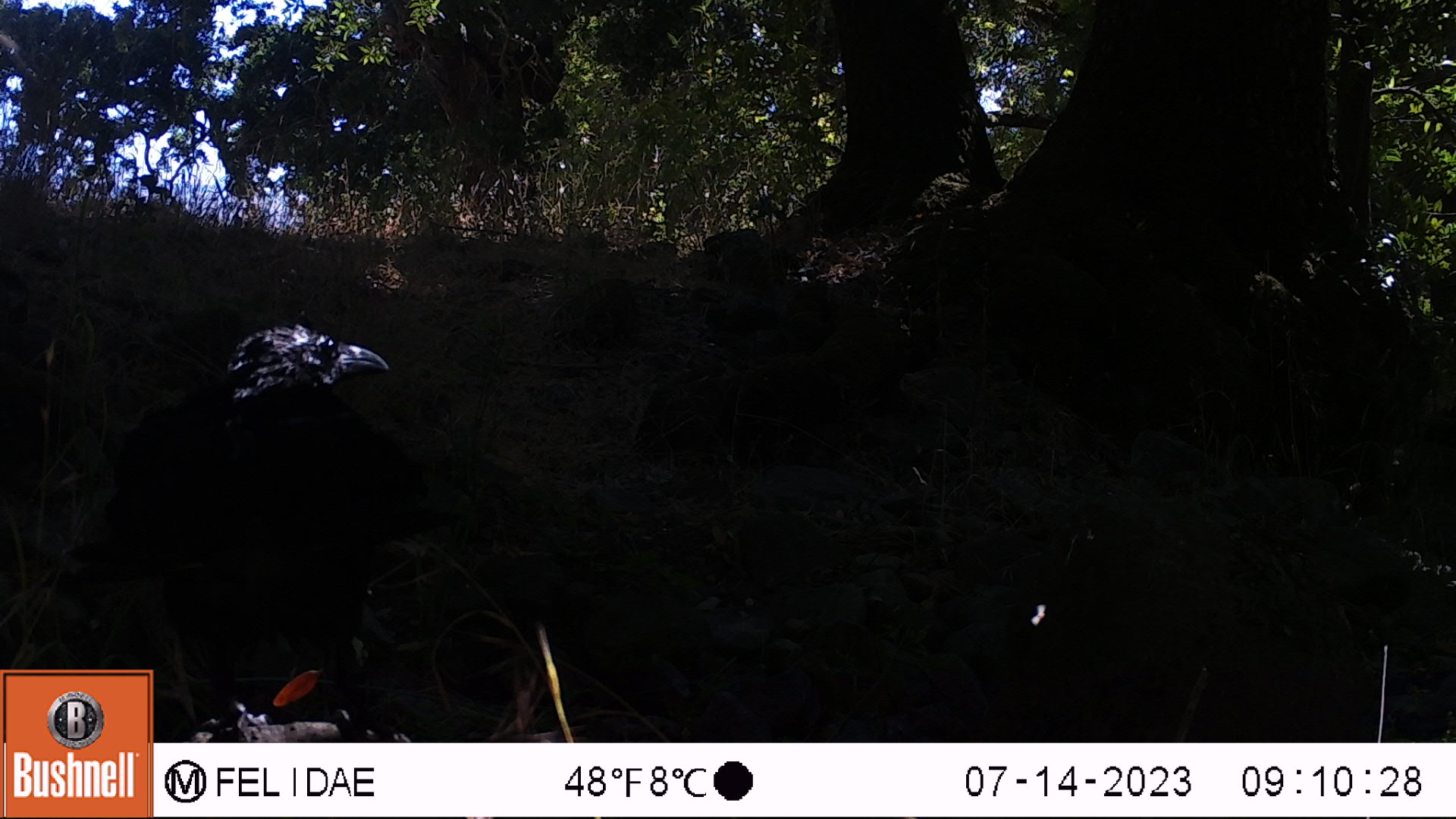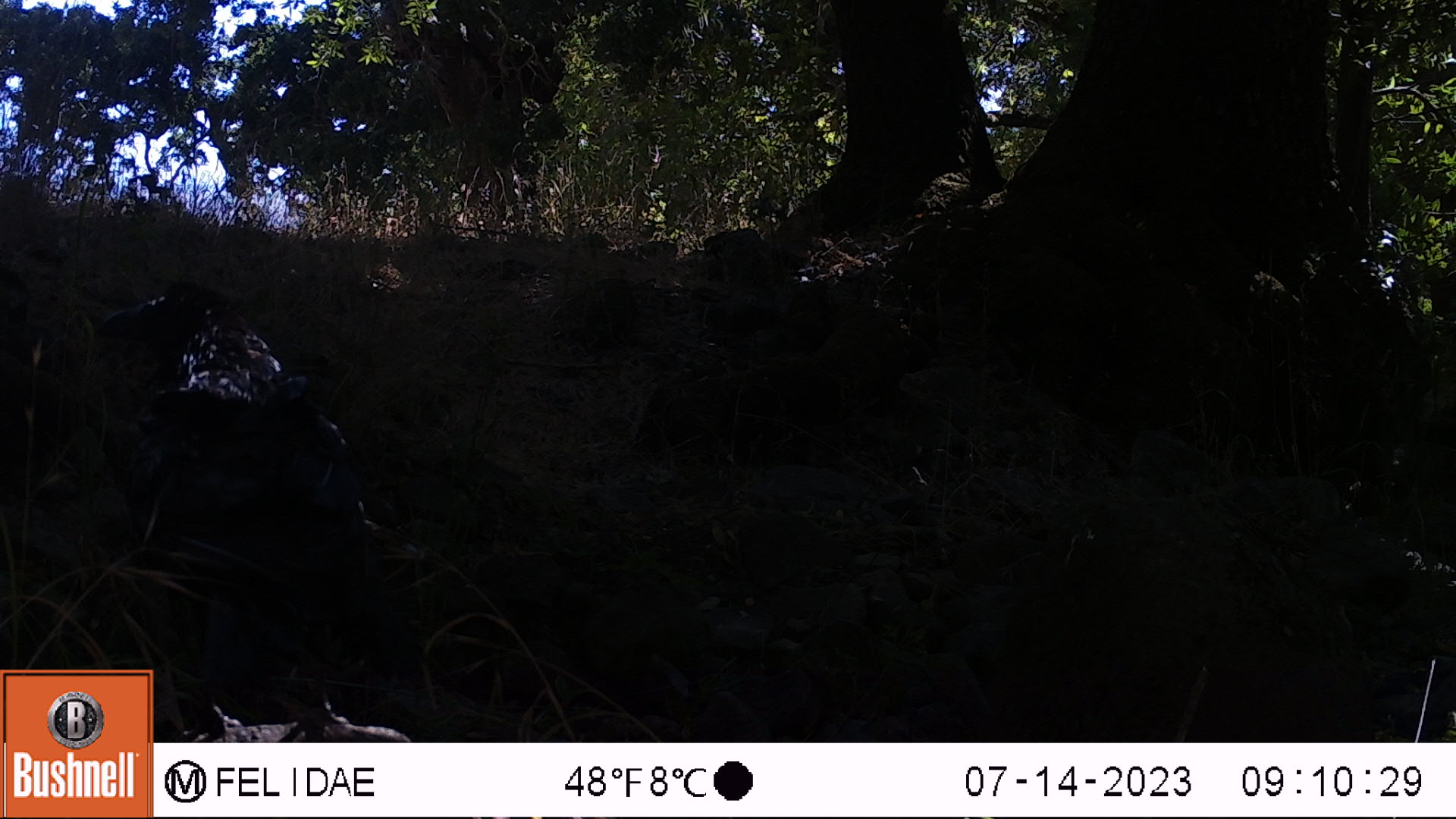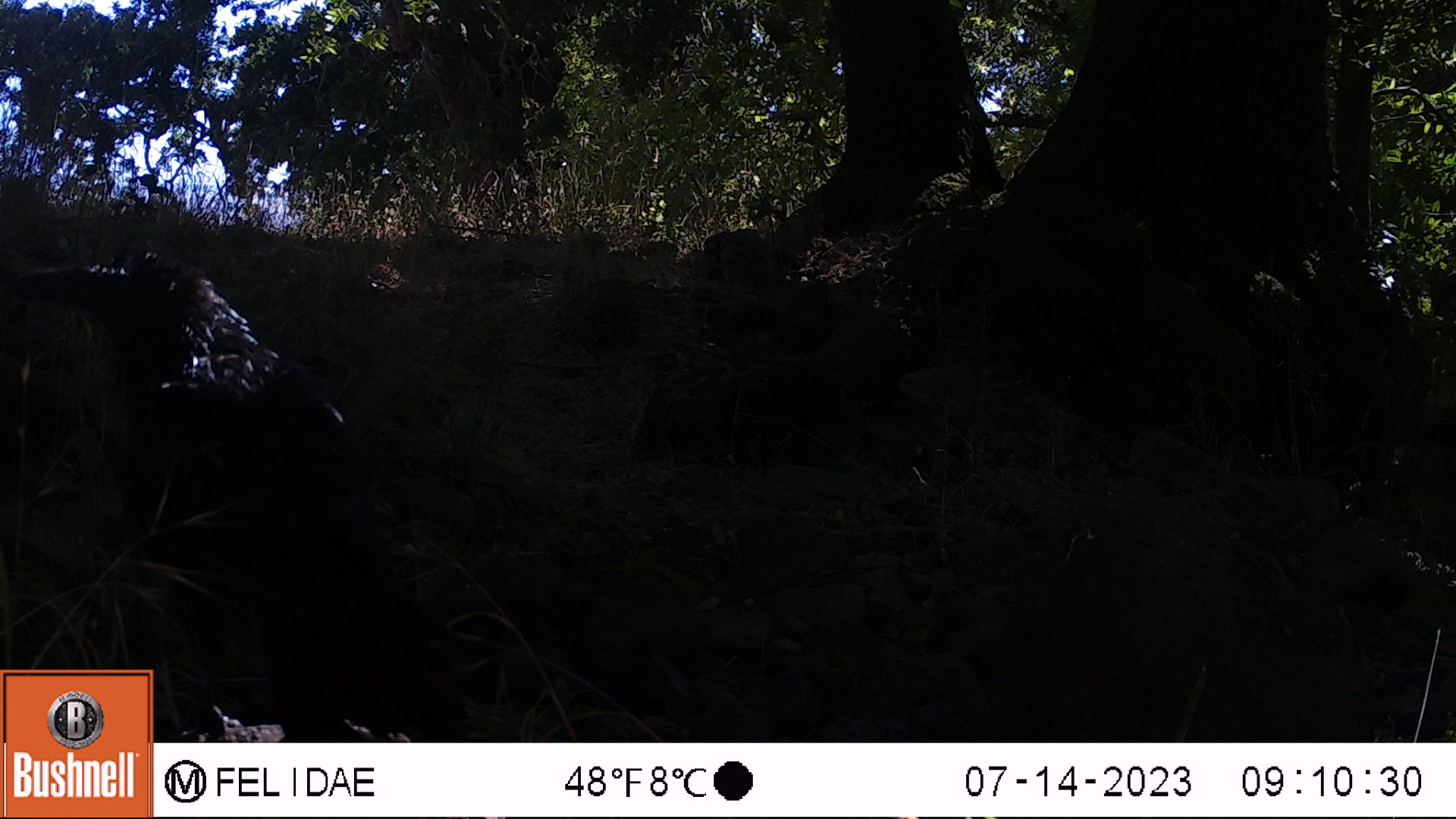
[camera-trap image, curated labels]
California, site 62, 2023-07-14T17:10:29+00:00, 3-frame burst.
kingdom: Animalia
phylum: Chordata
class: Aves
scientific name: Aves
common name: bird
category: unknown bird